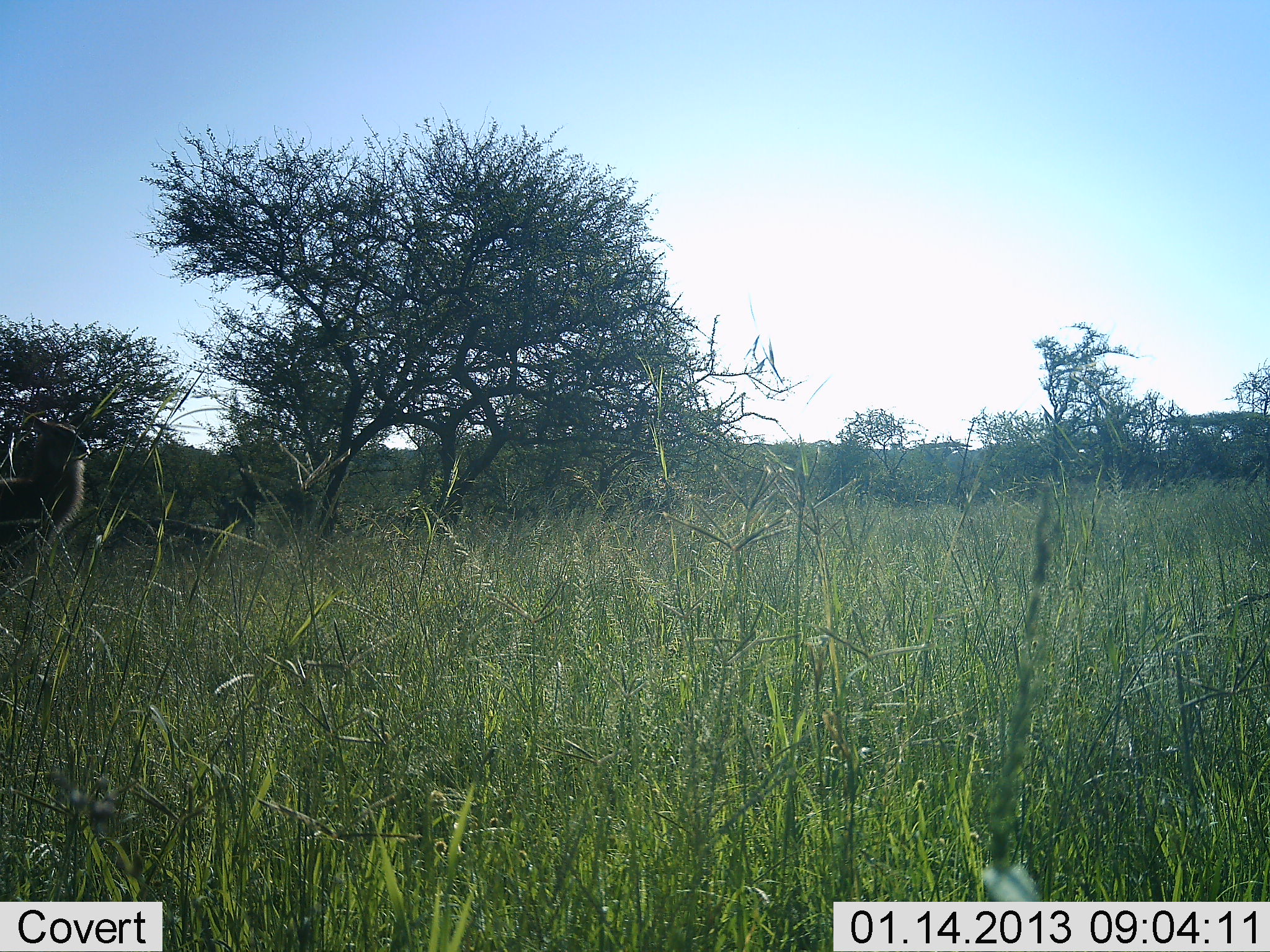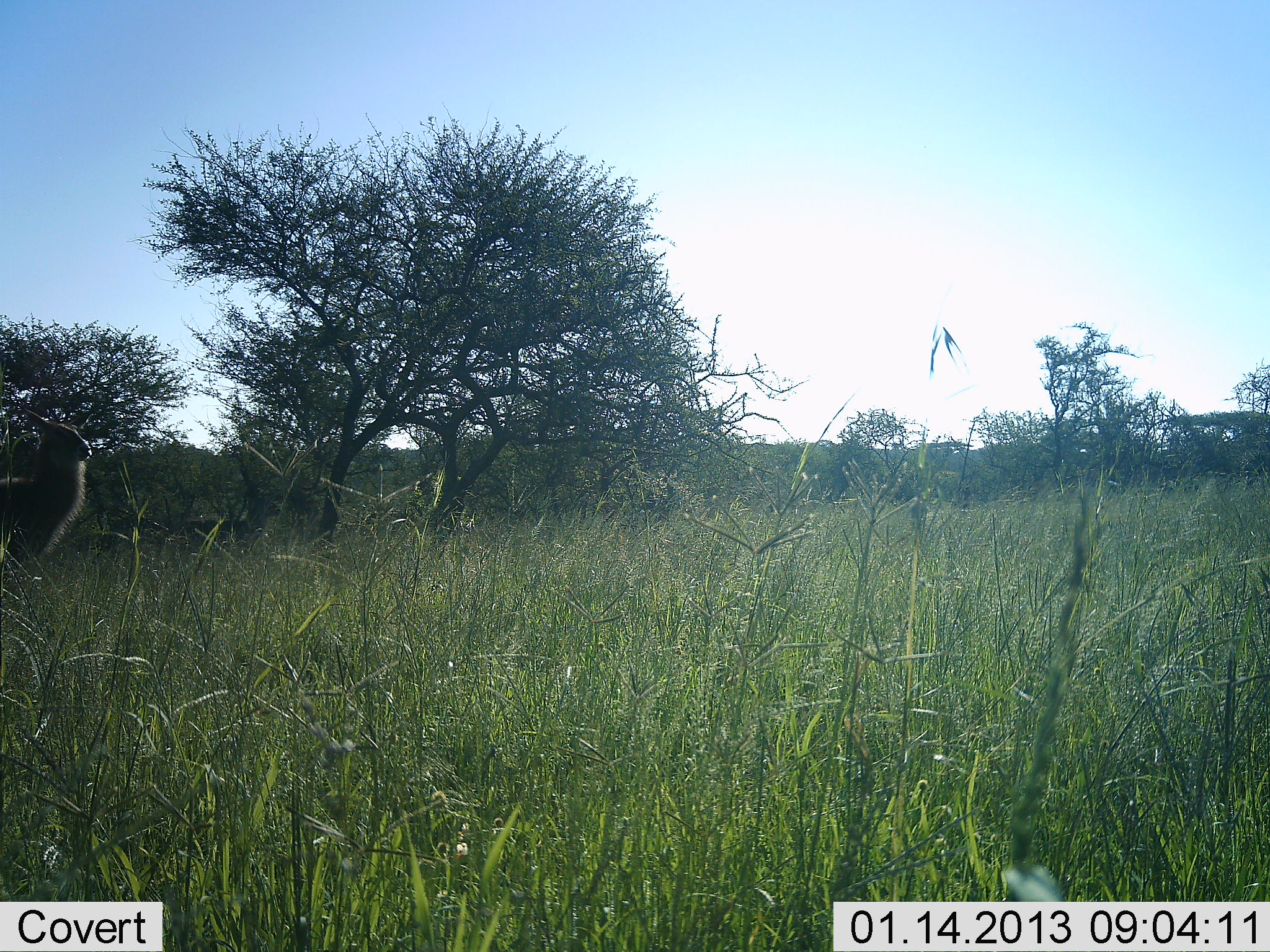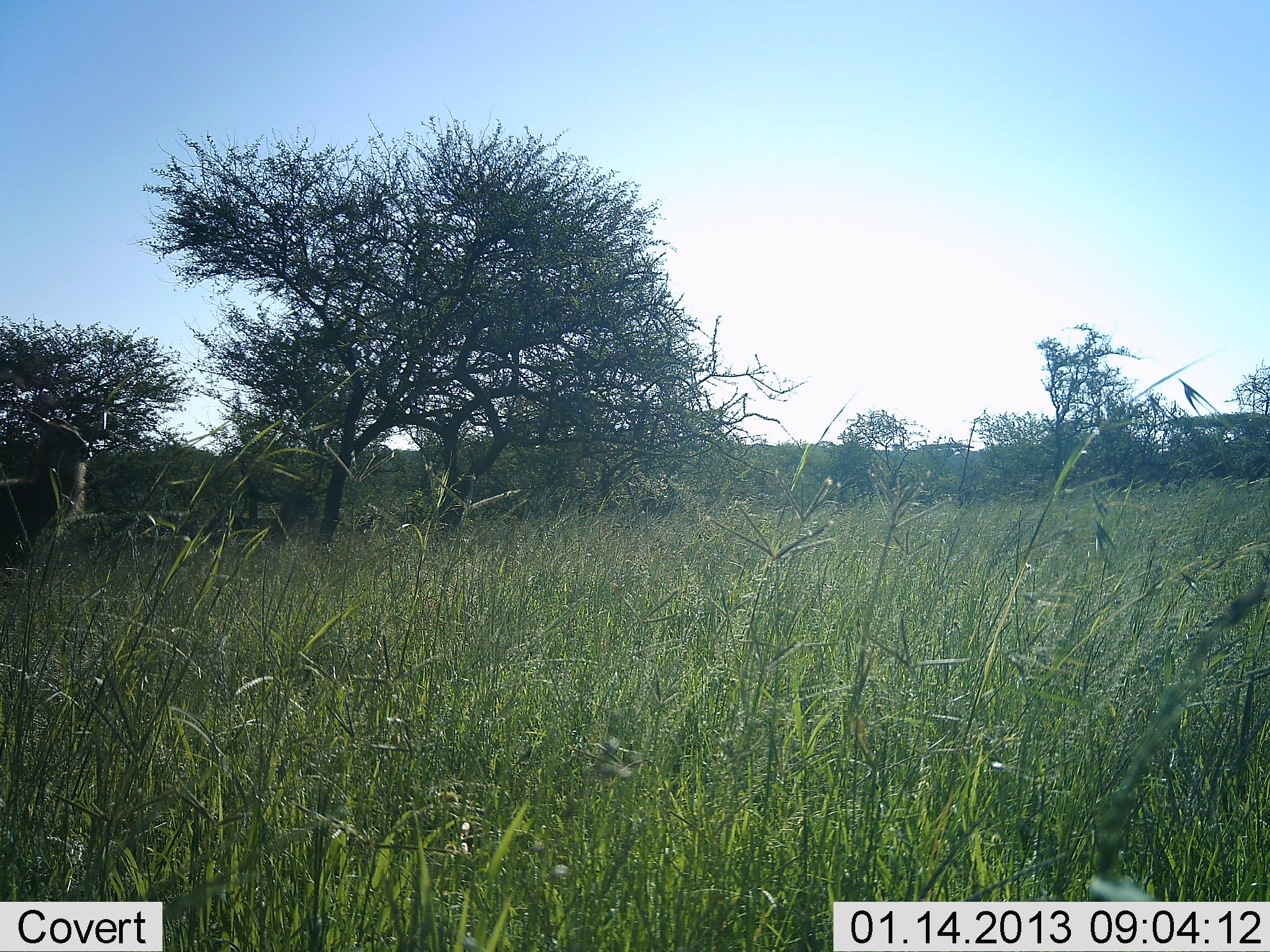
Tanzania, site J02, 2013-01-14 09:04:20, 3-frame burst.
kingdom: Animalia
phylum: Chordata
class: Mammalia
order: Artiodactyla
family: Bovidae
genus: Kobus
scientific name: Kobus ellipsiprymnus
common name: waterbuck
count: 1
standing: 100%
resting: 0%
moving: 0%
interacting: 0%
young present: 0%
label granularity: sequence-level